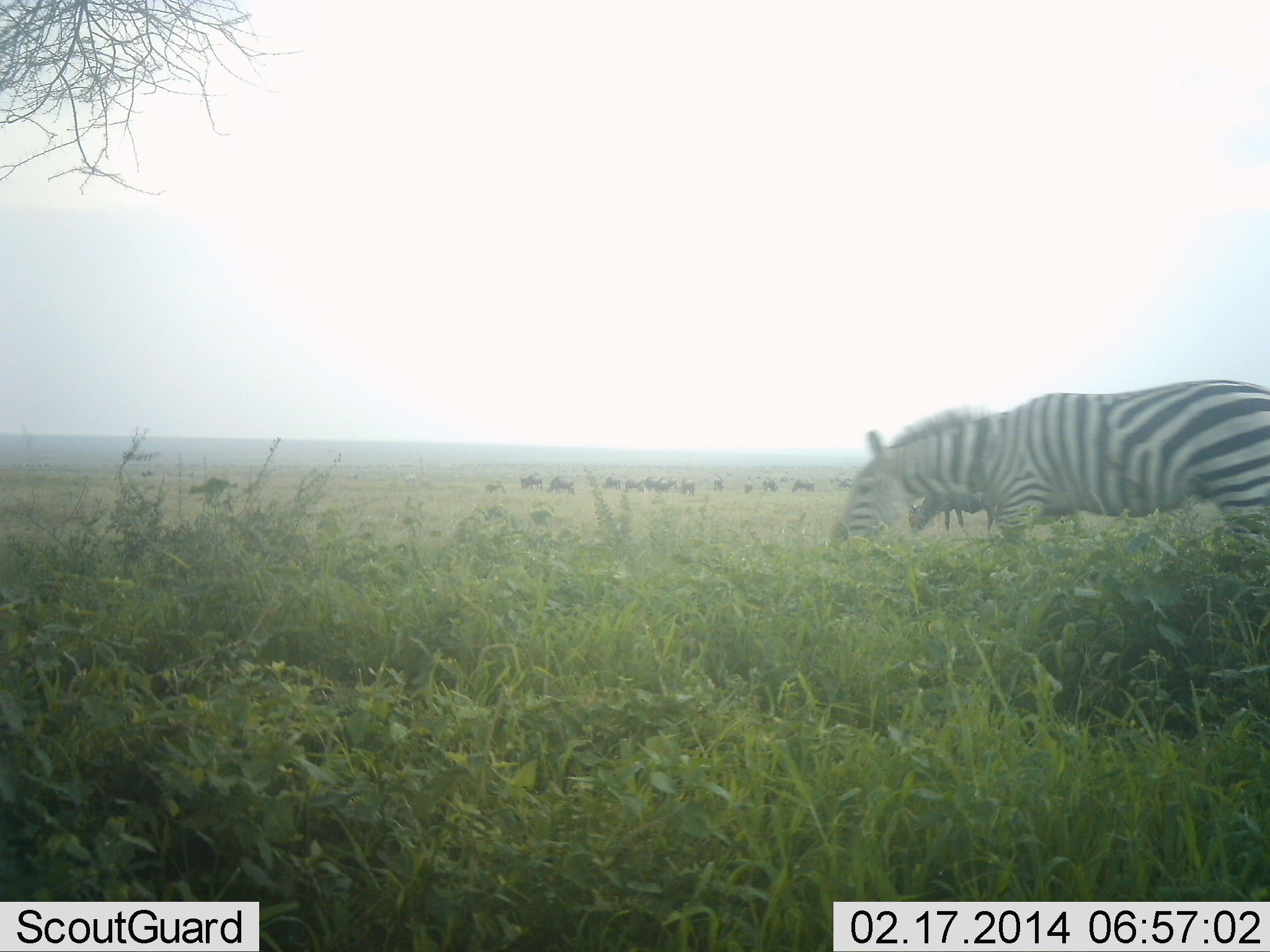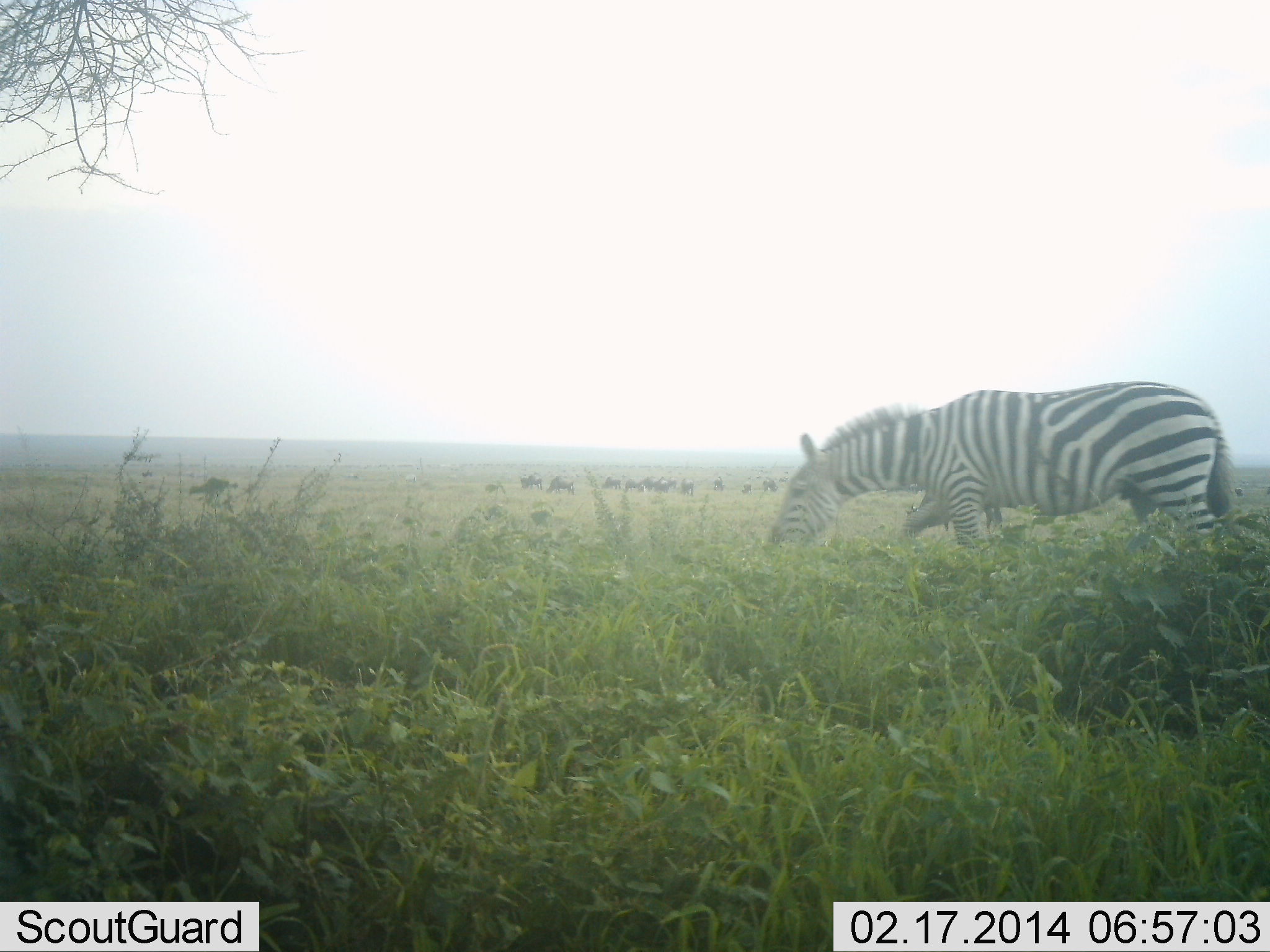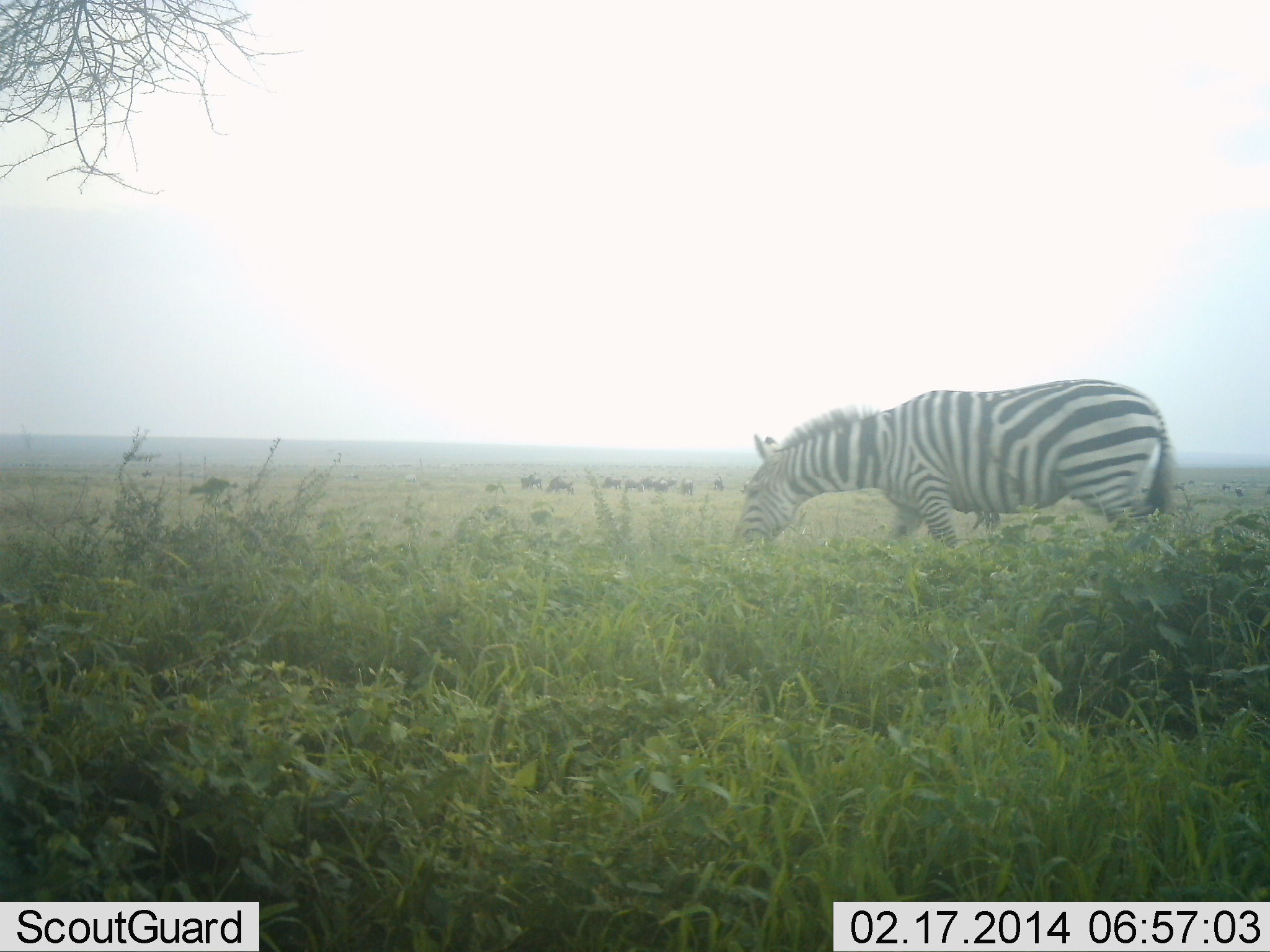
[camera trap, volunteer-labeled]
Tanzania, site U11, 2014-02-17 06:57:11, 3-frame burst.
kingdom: Animalia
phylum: Chordata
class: Mammalia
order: Perissodactyla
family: Equidae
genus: Equus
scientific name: Equus quagga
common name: plains zebra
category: zebra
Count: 1.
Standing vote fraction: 6%.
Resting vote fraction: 0%.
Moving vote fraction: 67%.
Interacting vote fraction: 0%.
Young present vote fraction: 0%.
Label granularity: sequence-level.